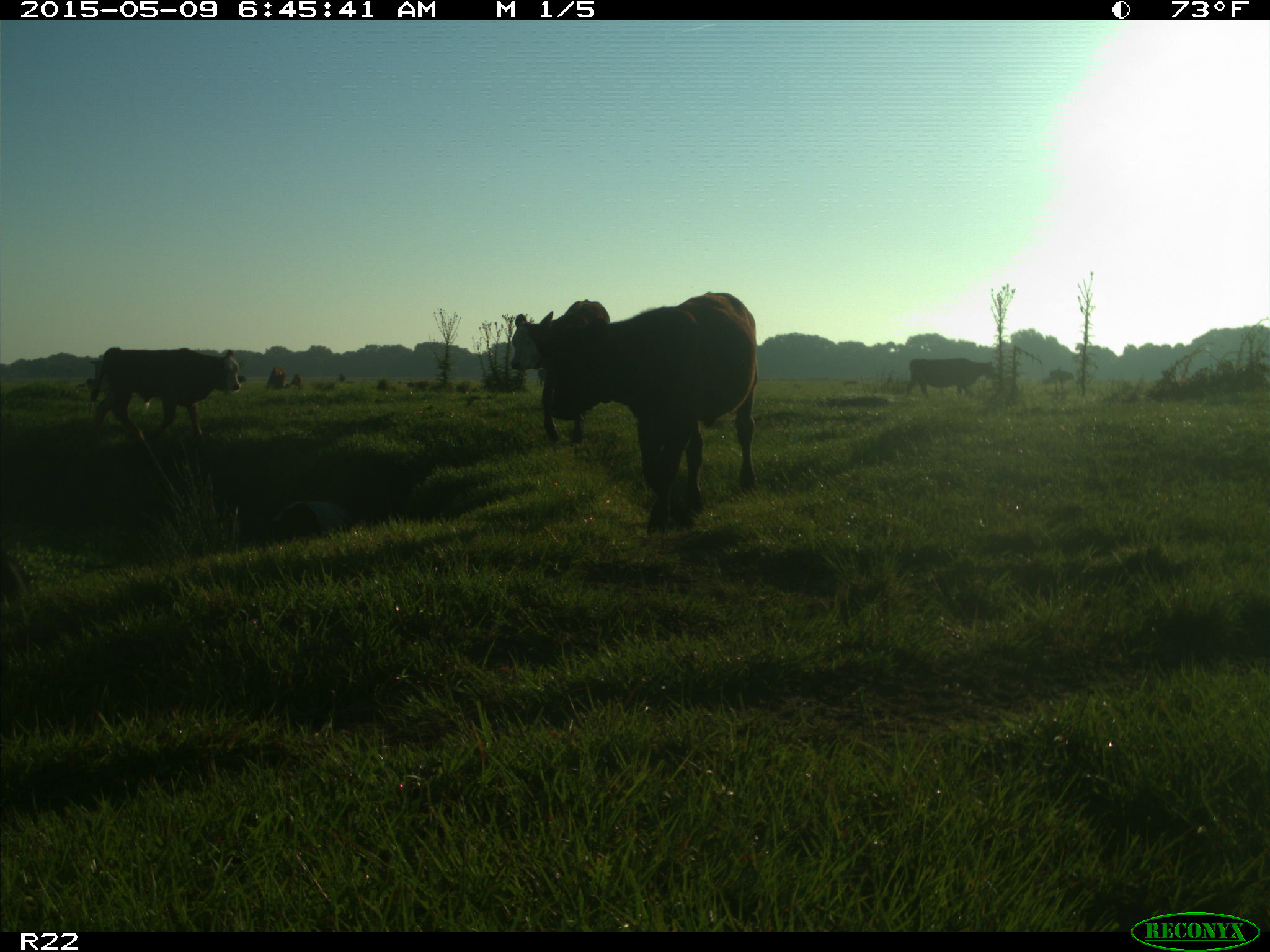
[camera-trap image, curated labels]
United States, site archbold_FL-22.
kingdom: Animalia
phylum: Chordata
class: Mammalia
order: Artiodactyla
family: Bovidae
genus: Bos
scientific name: Bos taurus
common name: domestic cow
Bos taurus (domestic cow).